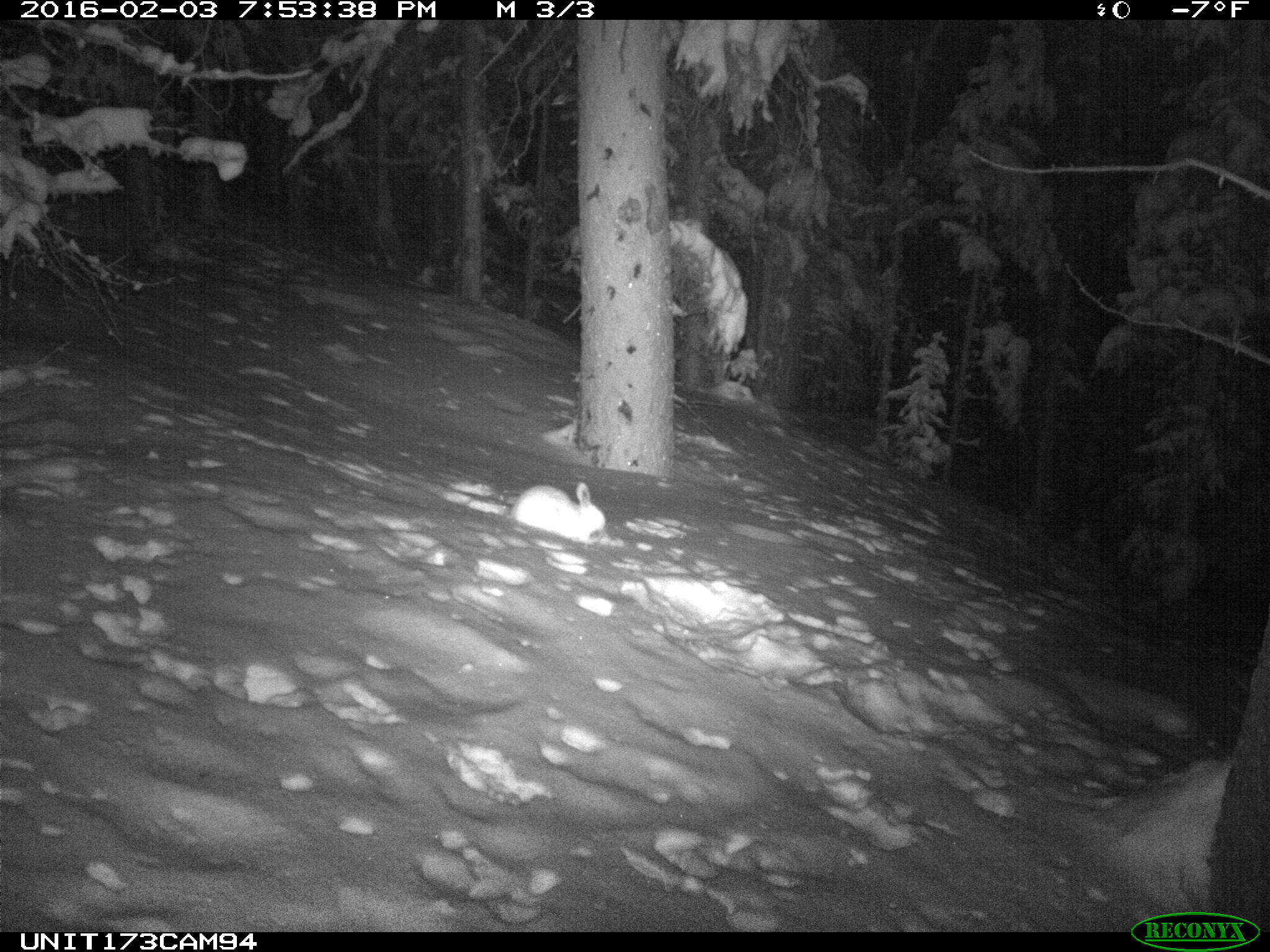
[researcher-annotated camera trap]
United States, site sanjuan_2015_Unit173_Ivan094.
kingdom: Animalia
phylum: Chordata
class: Mammalia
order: Lagomorpha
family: Leporidae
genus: Lepus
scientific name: Lepus americanus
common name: snowshoe hare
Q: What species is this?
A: Lepus americanus (snowshoe hare).